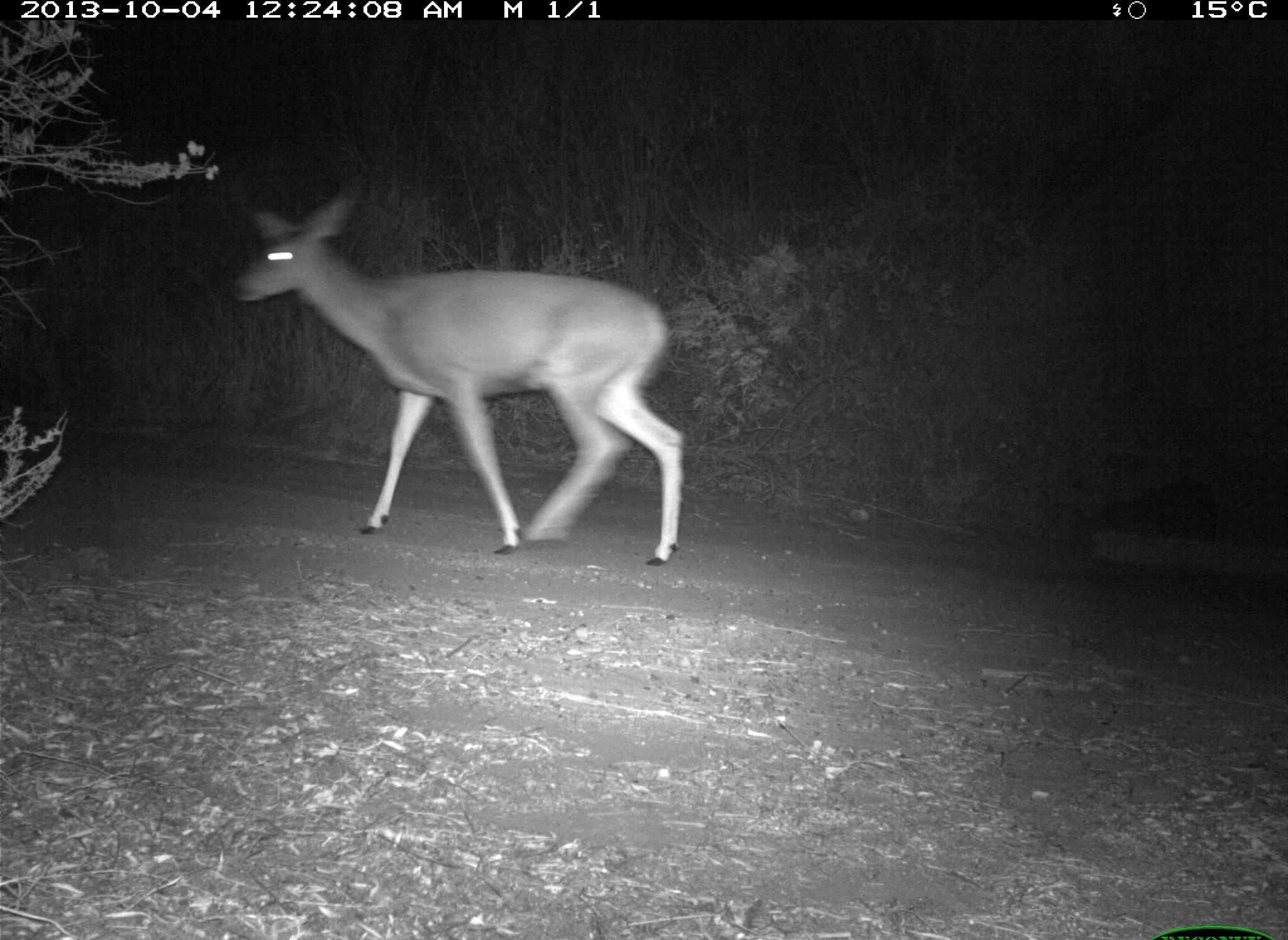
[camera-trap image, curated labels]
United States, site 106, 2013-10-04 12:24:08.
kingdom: Animalia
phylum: Chordata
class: Mammalia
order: Artiodactyla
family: Cervidae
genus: Odocoileus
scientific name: Odocoileus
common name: deer